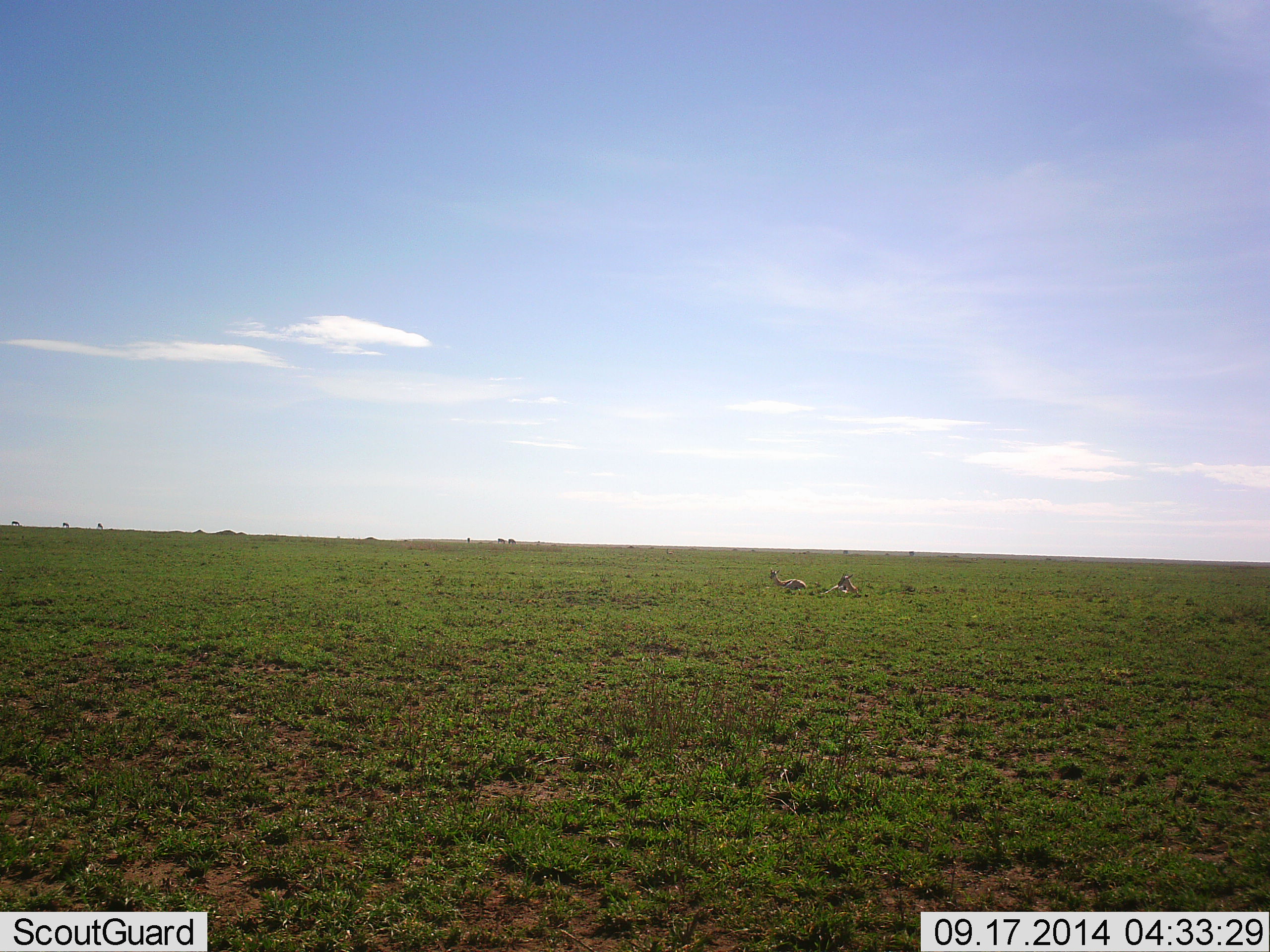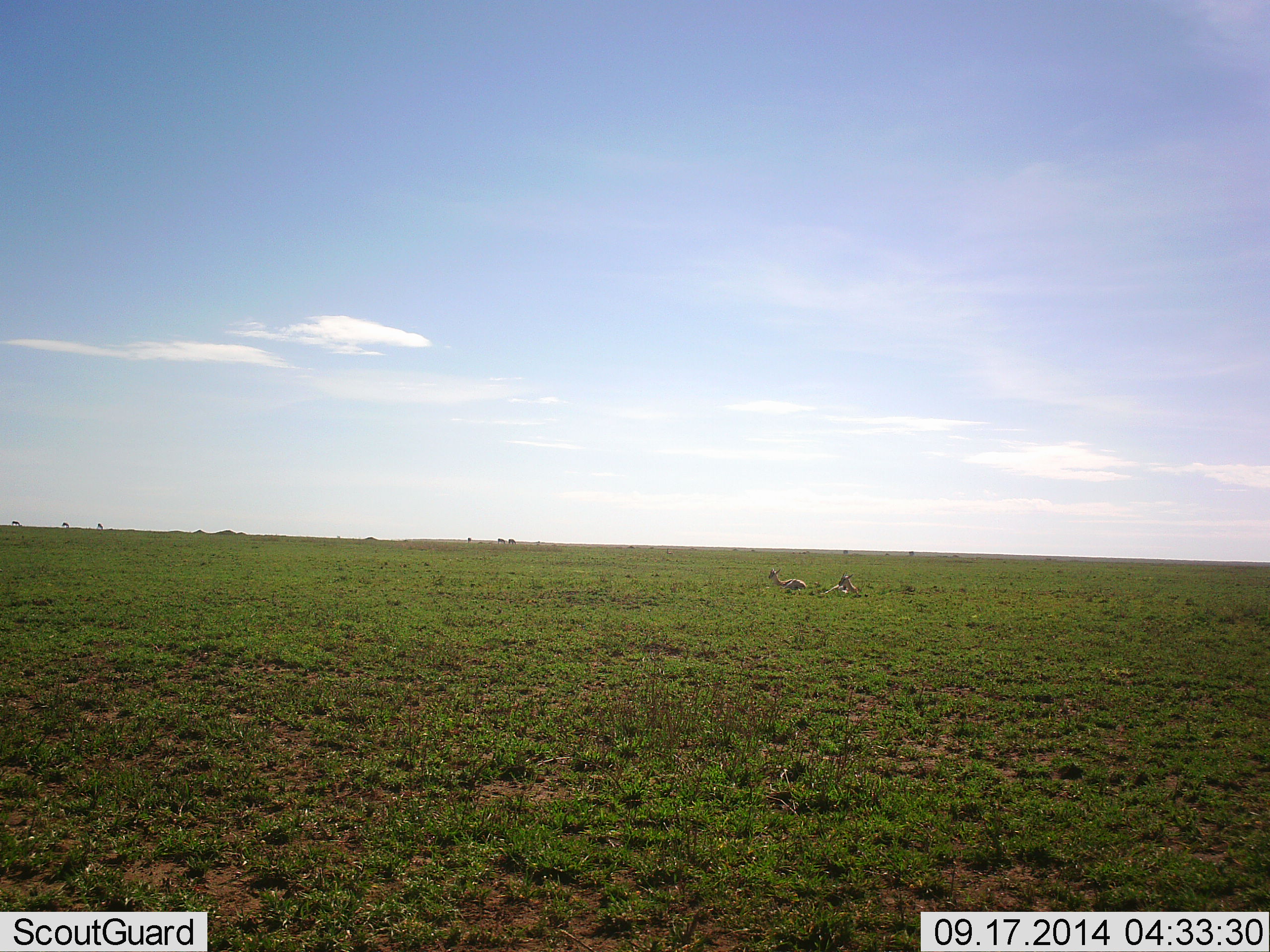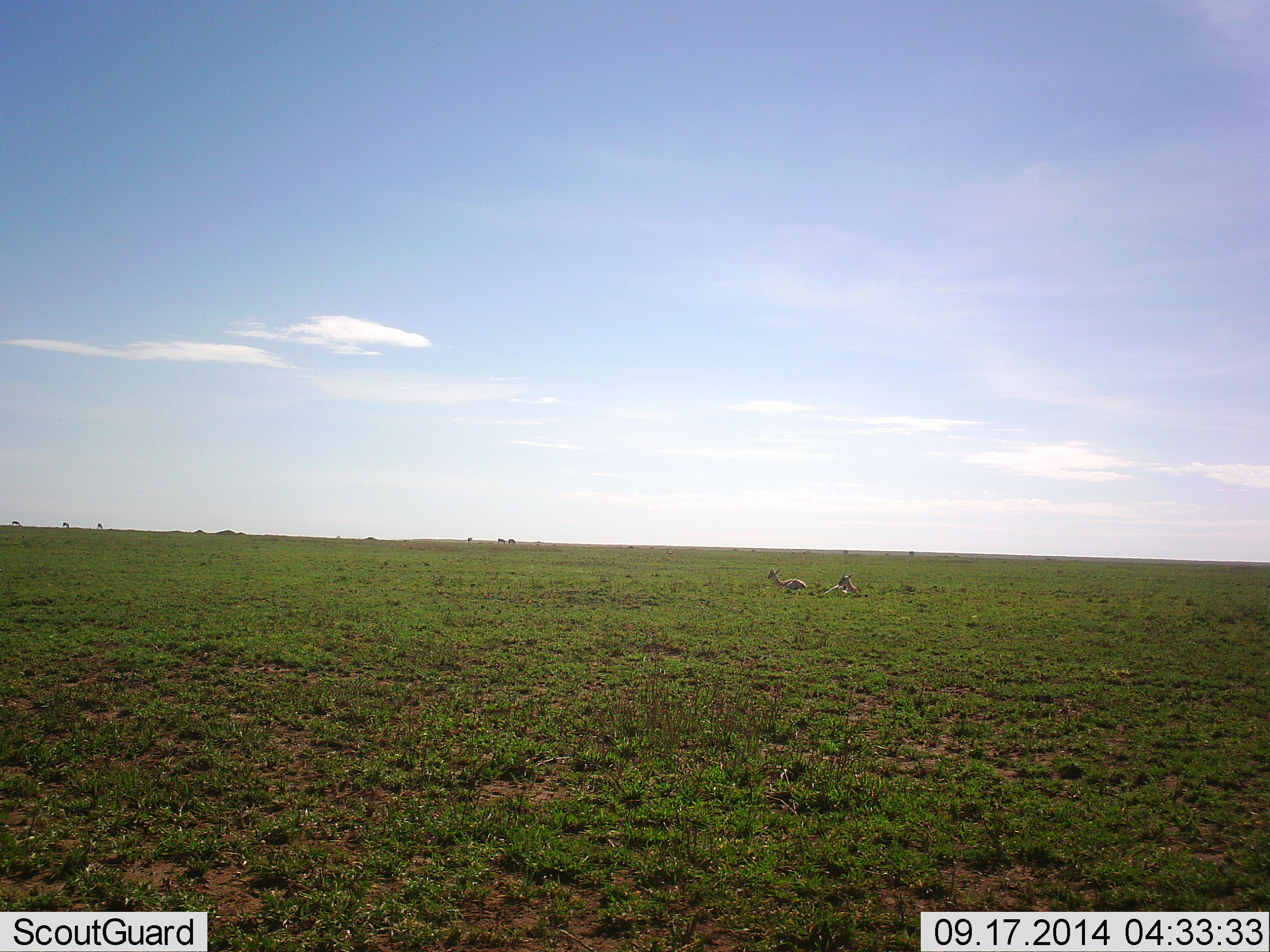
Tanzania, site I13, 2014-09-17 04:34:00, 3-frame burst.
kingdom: Animalia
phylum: Chordata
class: Mammalia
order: Artiodactyla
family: Bovidae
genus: Eudorcas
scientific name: Eudorcas thomsonii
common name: thomson's gazelle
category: gazellethomsons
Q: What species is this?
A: Gazellethomsons (thomson's gazelle) (Eudorcas thomsonii).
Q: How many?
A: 2.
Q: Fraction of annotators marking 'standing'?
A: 10%.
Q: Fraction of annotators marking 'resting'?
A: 90%.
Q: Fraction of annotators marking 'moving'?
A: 0%.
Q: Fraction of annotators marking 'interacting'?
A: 0%.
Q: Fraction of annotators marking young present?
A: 0%.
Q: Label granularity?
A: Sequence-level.